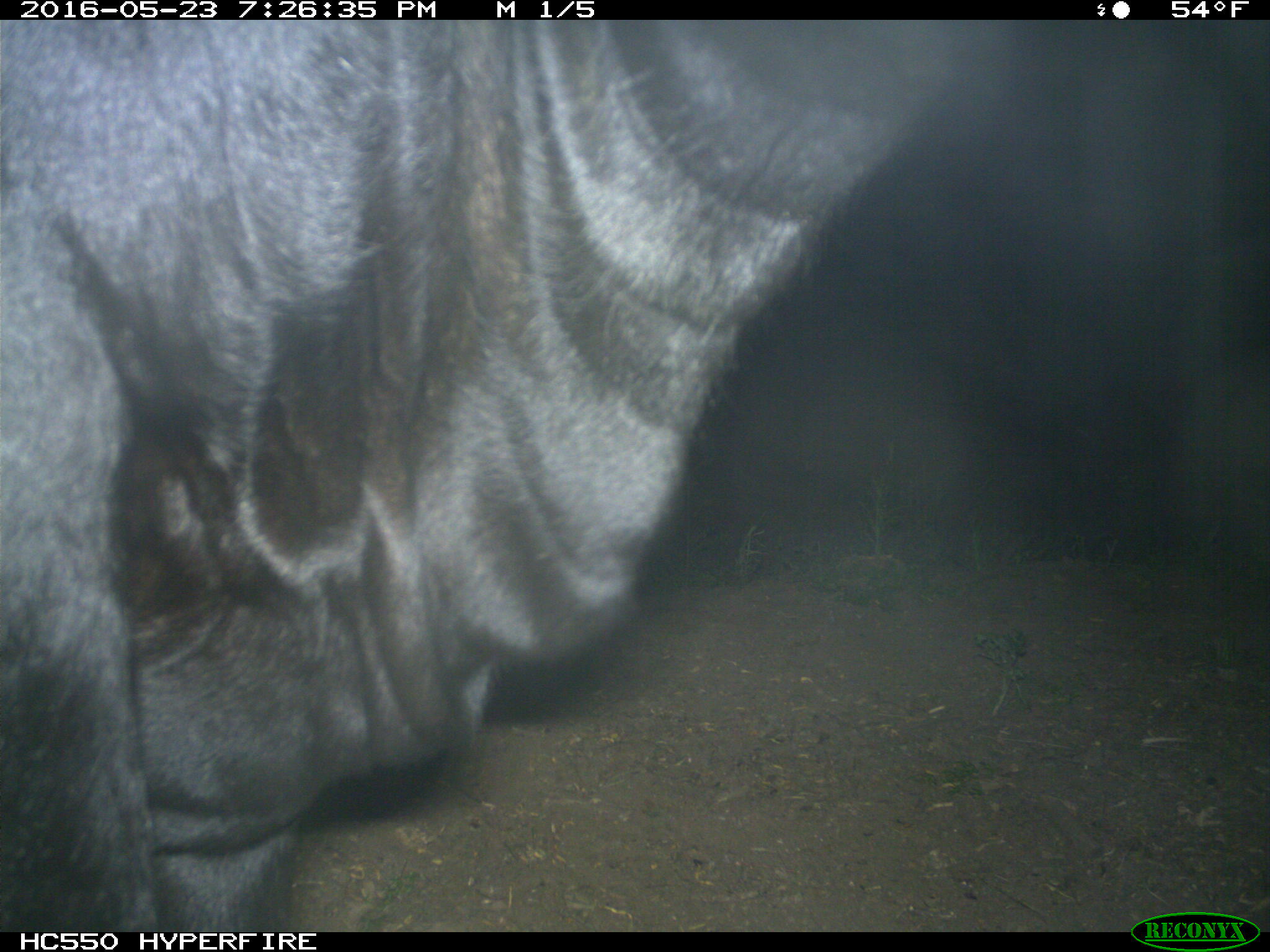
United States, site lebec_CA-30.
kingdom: Animalia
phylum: Chordata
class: Mammalia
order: Artiodactyla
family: Bovidae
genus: Bos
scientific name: Bos taurus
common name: domestic cow